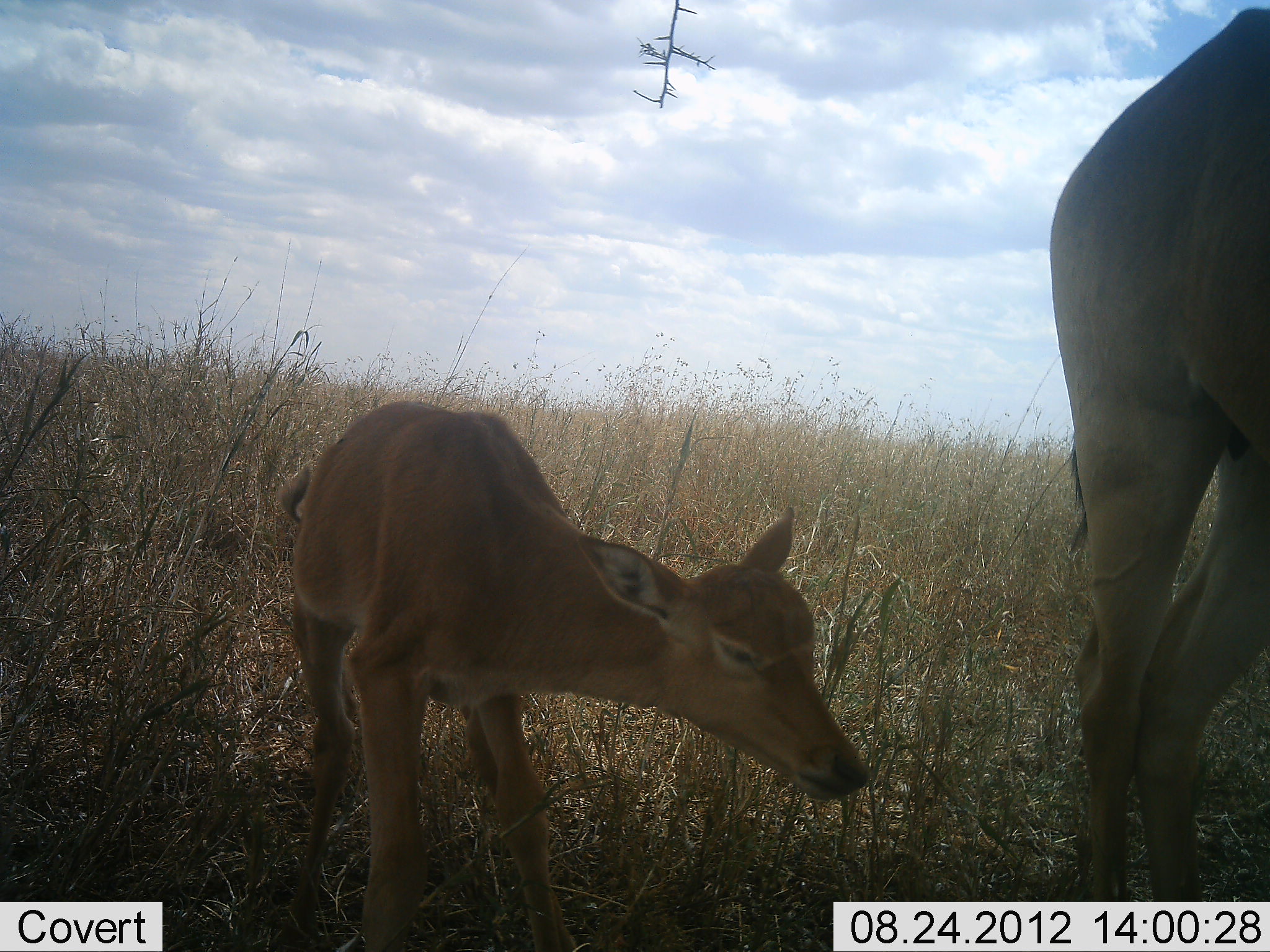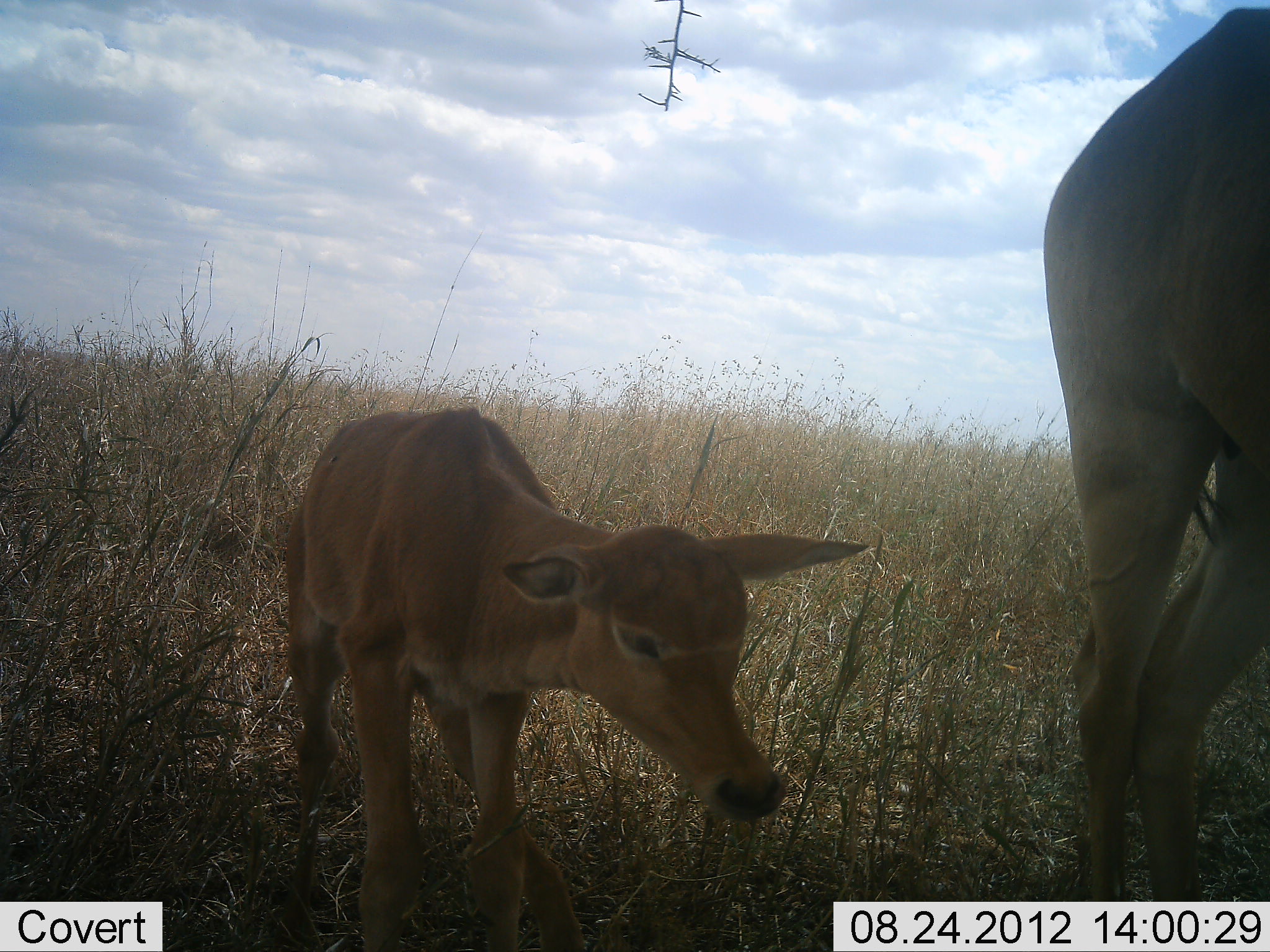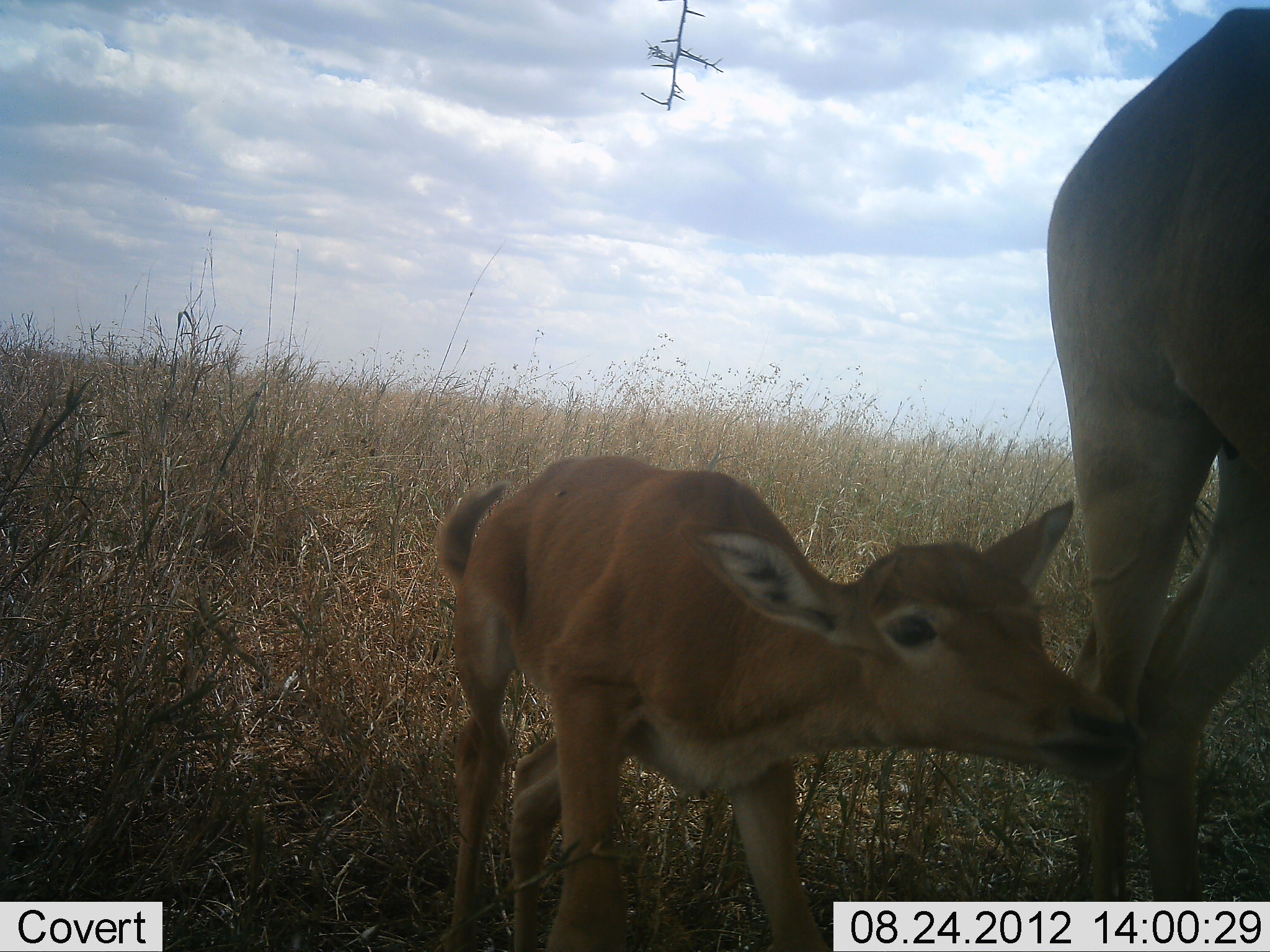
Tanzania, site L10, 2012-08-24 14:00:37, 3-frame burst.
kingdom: Animalia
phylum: Chordata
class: Mammalia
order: Artiodactyla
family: Bovidae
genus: Alcelaphus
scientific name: Alcelaphus buselaphus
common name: hartebeest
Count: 2.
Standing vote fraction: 90%.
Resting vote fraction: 0%.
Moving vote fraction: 20%.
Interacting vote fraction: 10%.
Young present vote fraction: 90%.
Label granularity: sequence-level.